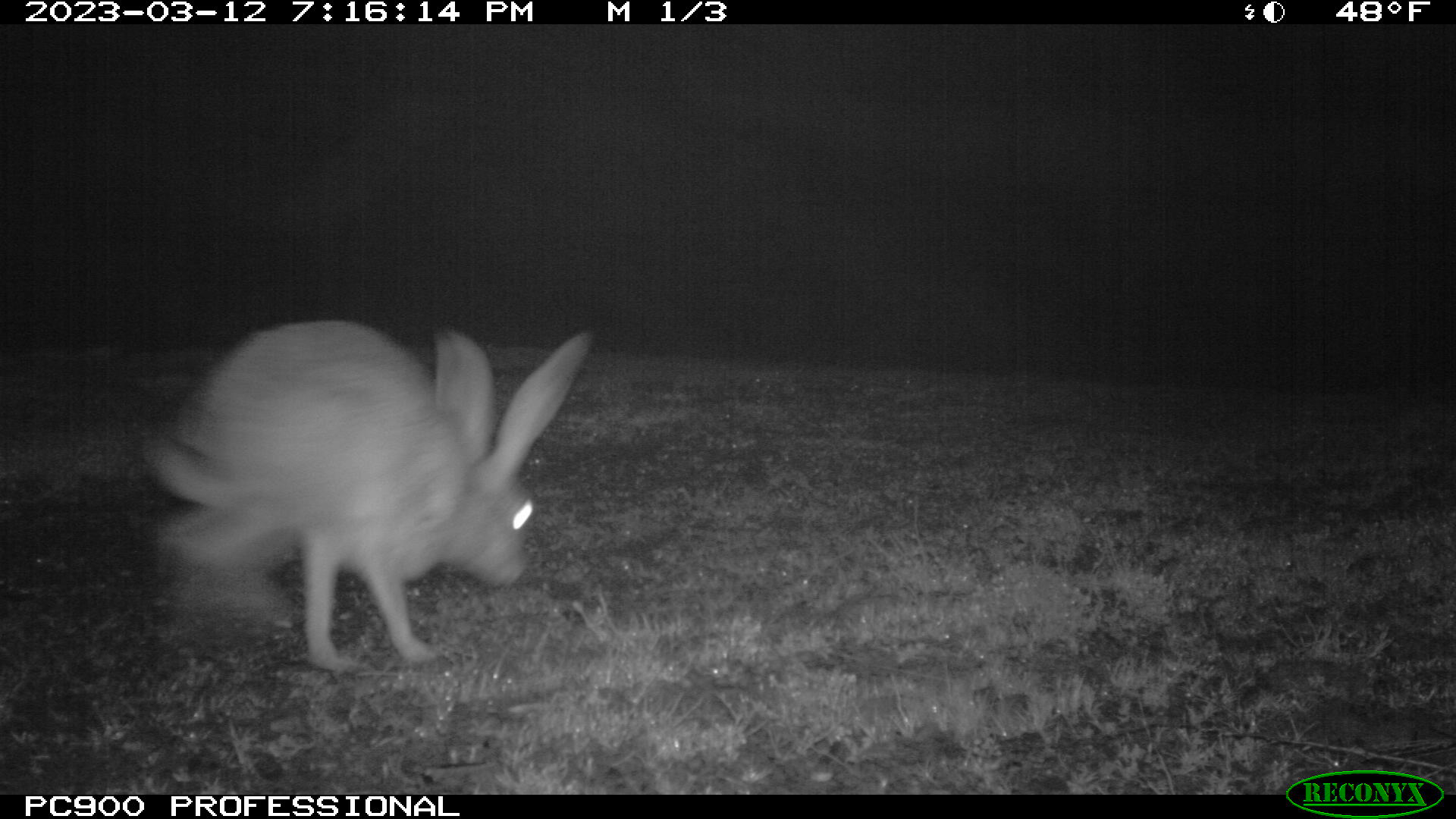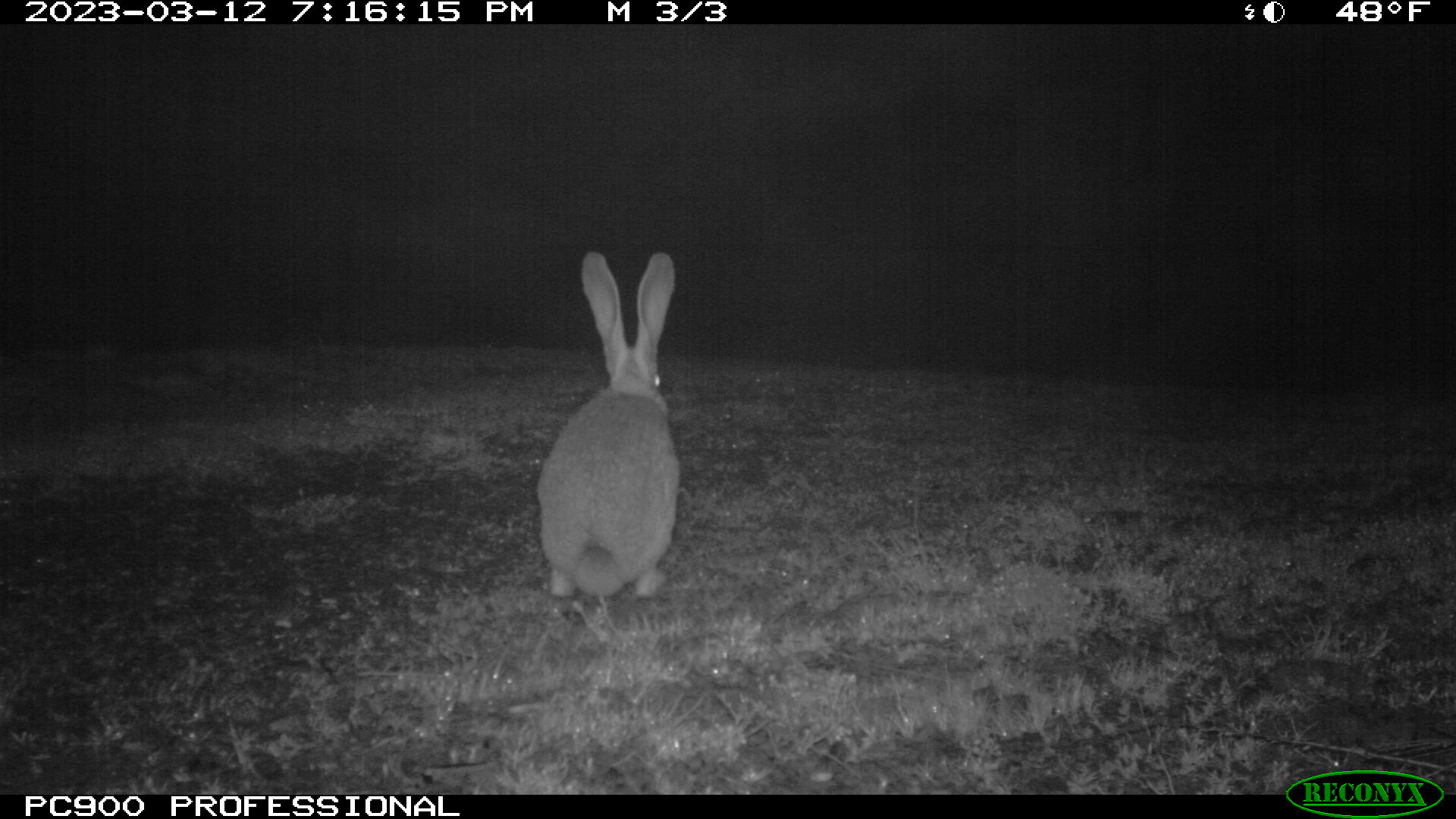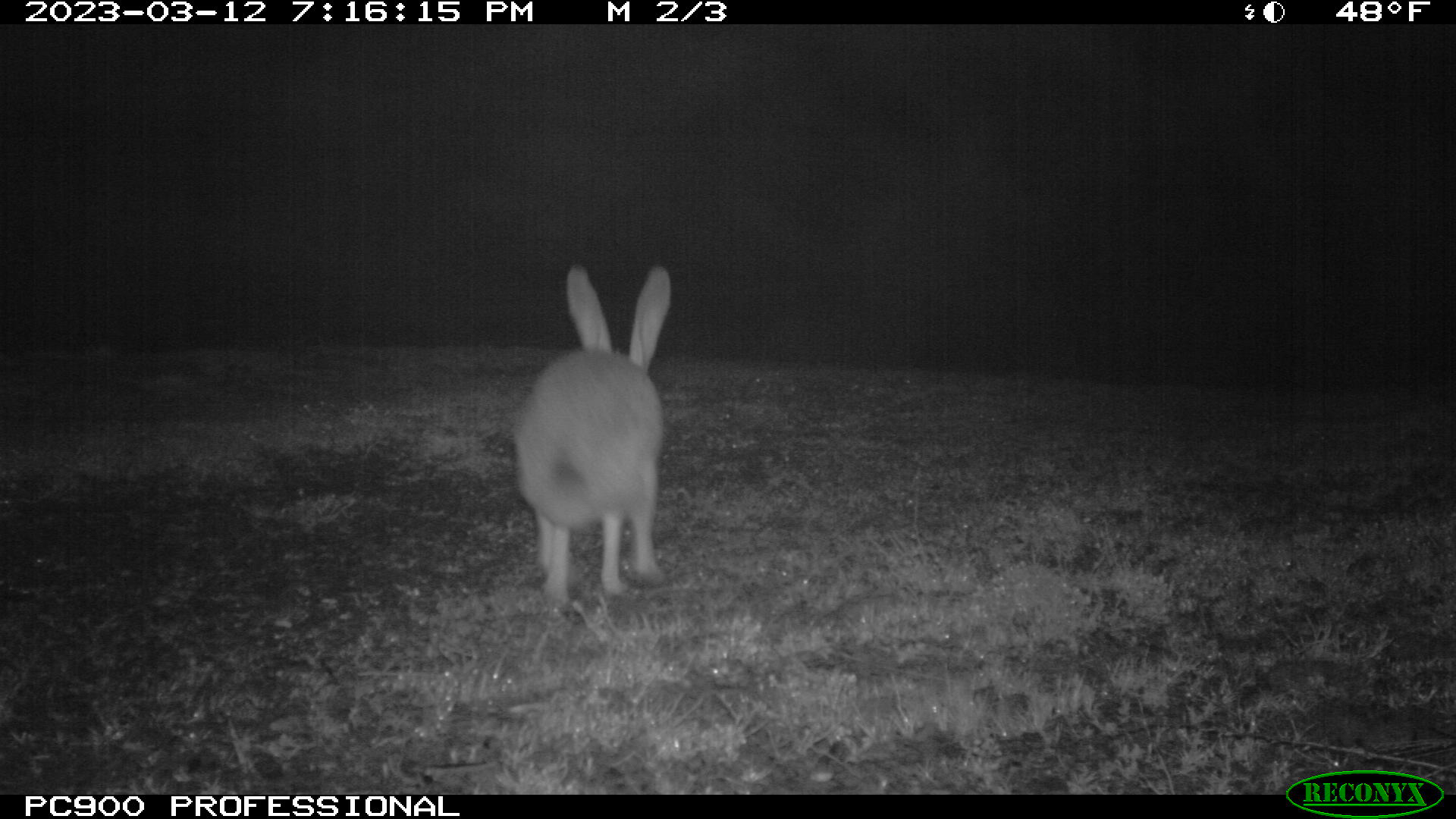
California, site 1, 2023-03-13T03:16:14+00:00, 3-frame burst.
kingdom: Animalia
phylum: Chordata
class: Mammalia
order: Lagomorpha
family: Leporidae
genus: Lepus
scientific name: Lepus californicus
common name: black-tailed jackrabbit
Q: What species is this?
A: Black-tailed jackrabbit (Lepus californicus).